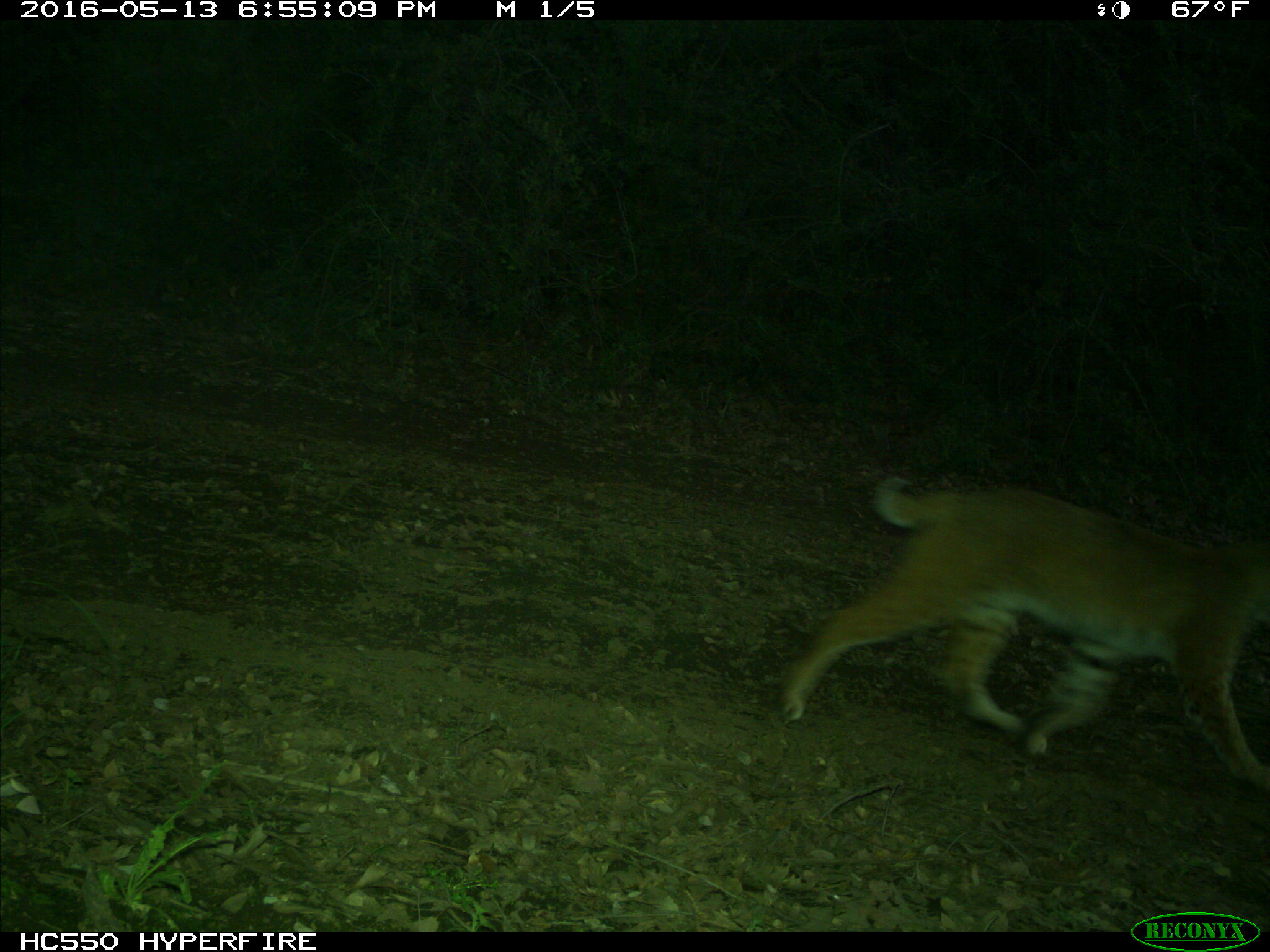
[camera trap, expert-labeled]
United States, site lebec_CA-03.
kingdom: Animalia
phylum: Chordata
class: Mammalia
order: Carnivora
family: Felidae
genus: Lynx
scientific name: Lynx rufus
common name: bobcat